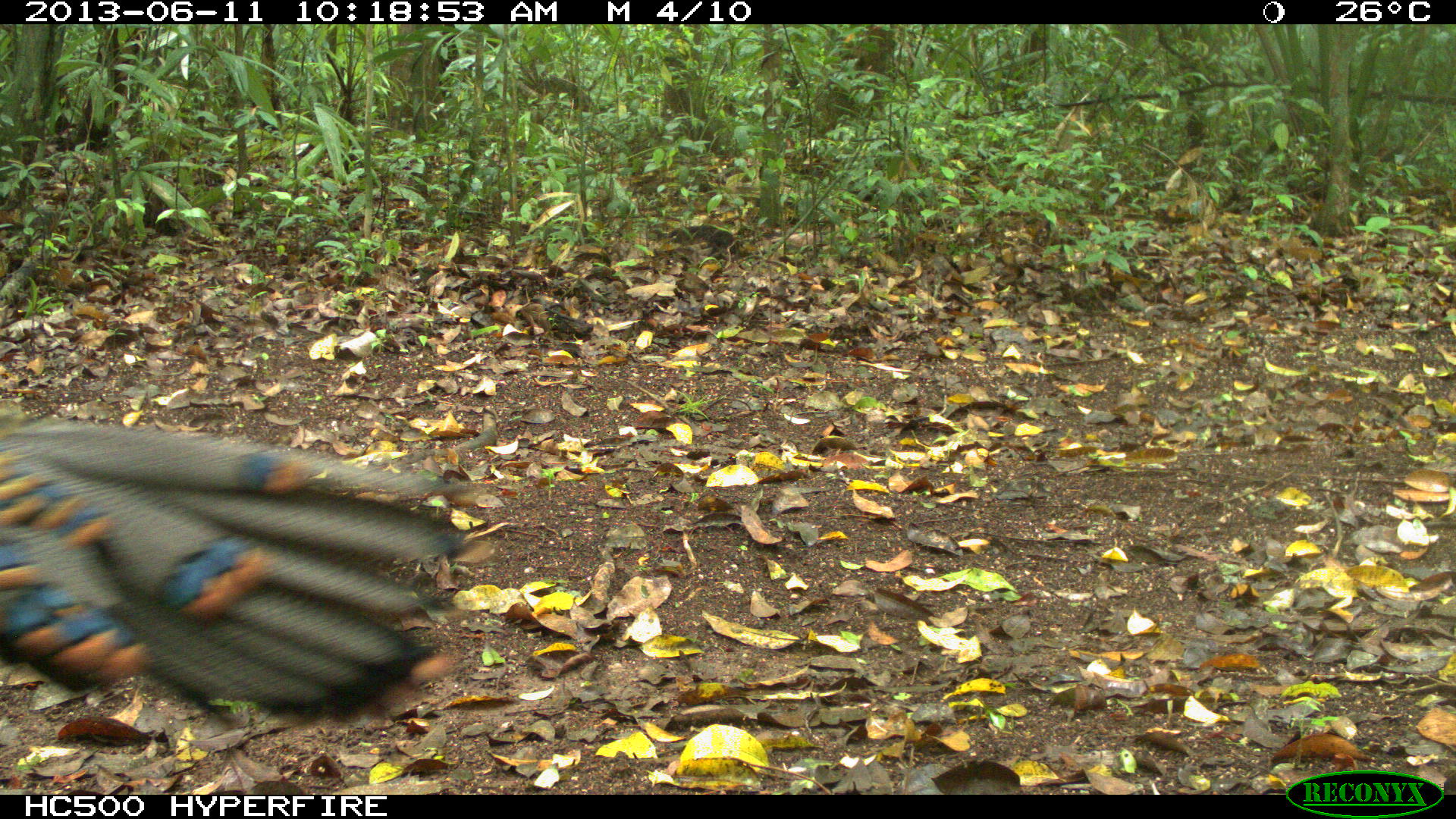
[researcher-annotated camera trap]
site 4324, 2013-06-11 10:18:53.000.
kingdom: Animalia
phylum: Chordata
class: Aves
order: Galliformes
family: Phasianidae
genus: Meleagris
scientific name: Meleagris ocellata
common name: ocellated turkey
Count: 1.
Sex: male.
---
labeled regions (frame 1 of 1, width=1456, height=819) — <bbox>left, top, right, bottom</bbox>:
meleagris ocellata: <bbox>0, 424, 462, 732</bbox>